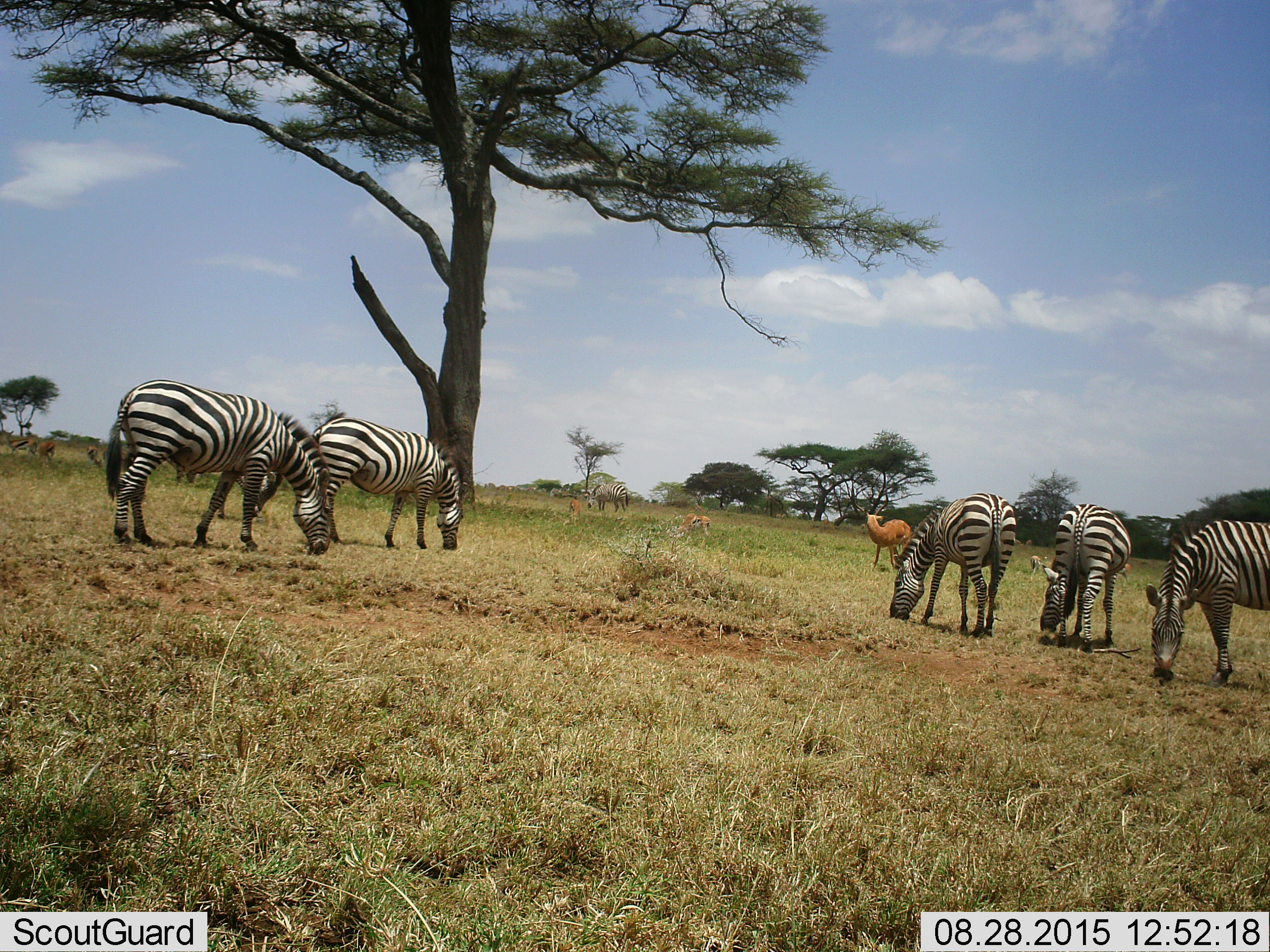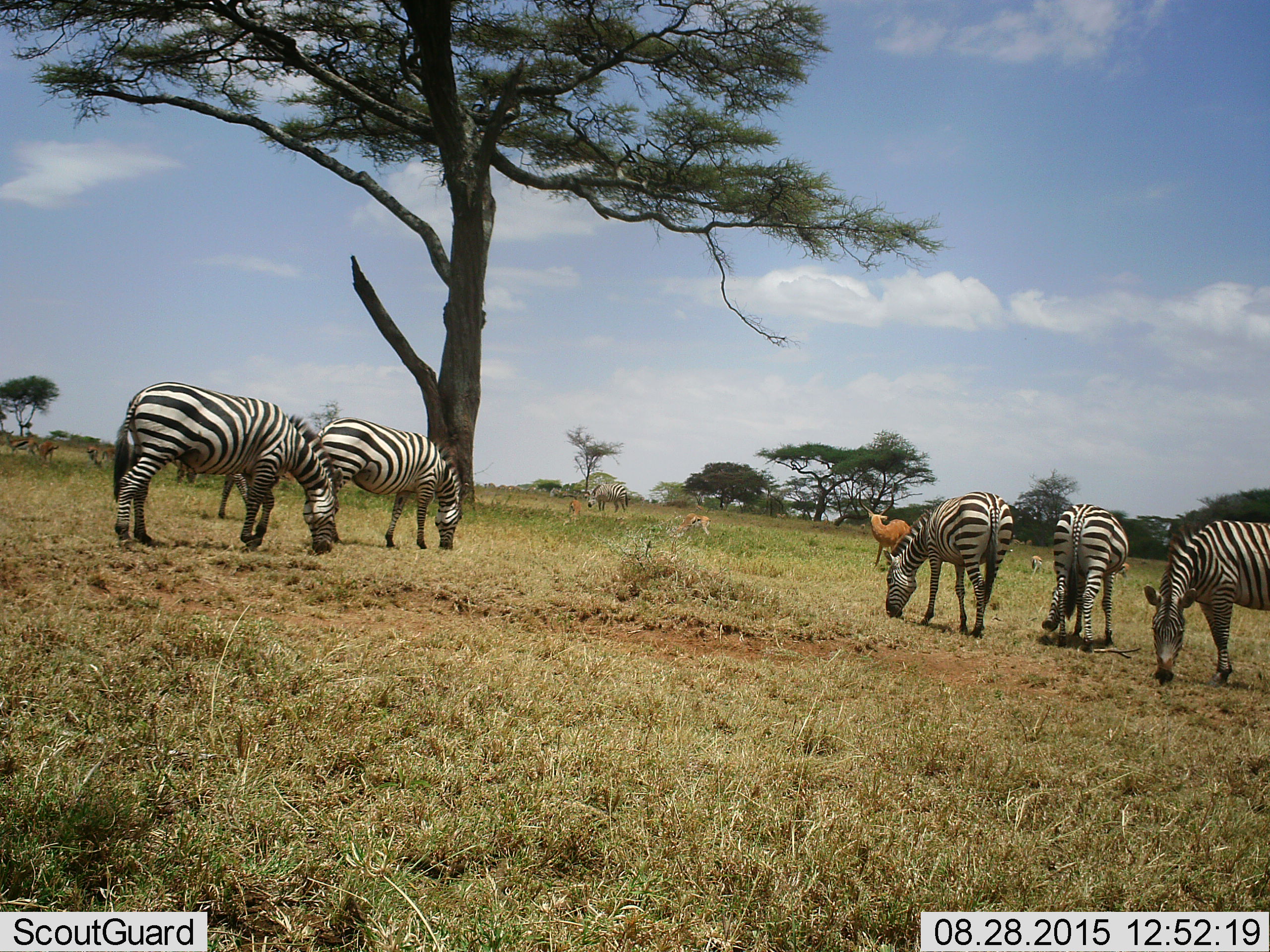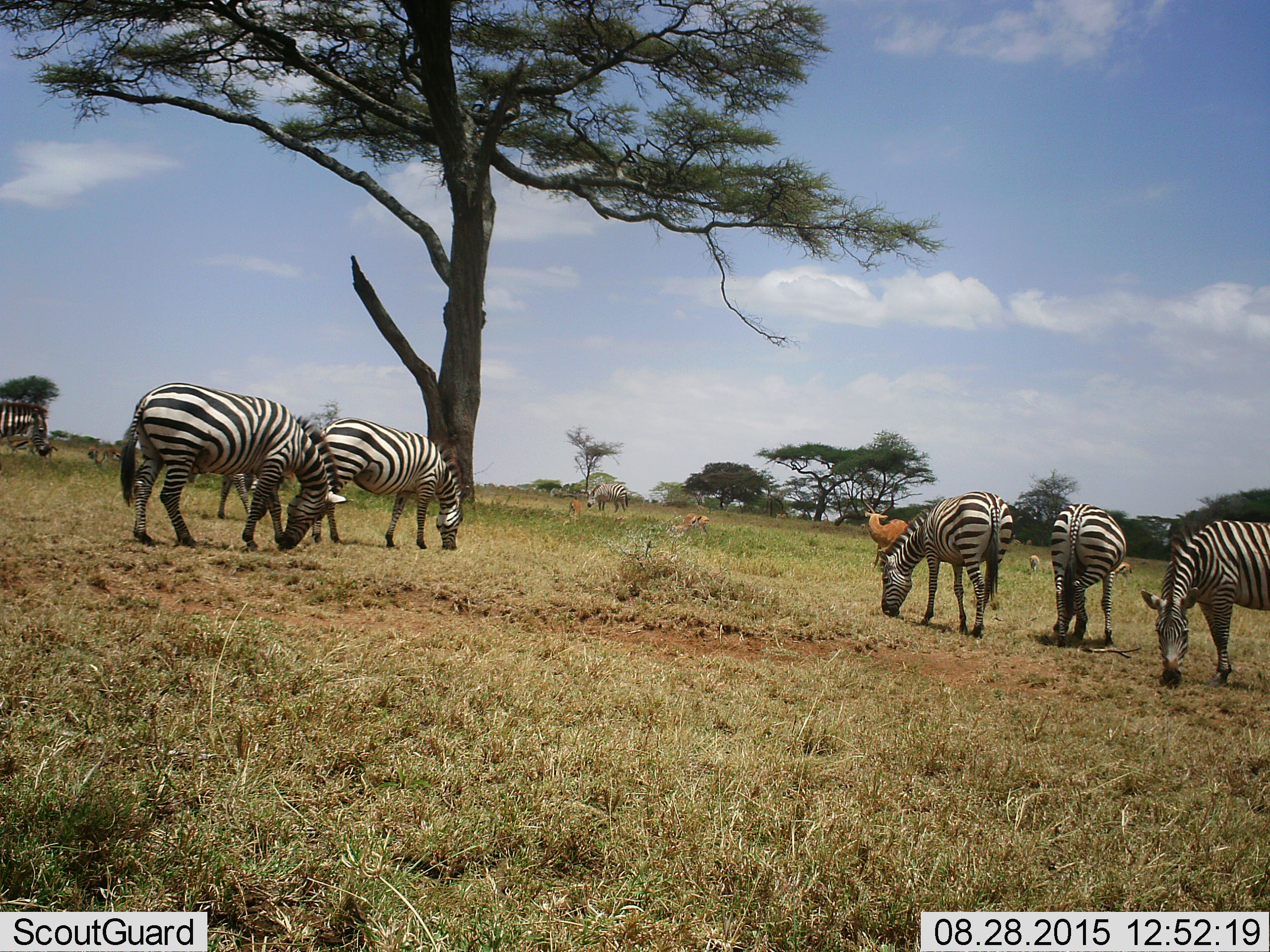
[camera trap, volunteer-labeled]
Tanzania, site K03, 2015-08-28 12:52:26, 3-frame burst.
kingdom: Animalia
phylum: Chordata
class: Mammalia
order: Artiodactyla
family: Bovidae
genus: Eudorcas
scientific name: Eudorcas thomsonii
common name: thomson's gazelle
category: gazellethomsons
Gazellethomsons (thomson's gazelle) (Eudorcas thomsonii), count 7. Behavior (volunteer vote fractions): standing 38%, resting 0%, moving 12%, interacting 12%. Young present (vote fraction): 12%. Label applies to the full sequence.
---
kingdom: Animalia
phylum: Chordata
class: Mammalia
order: Artiodactyla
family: Bovidae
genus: Aepyceros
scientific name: Aepyceros melampus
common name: impala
Impala (Aepyceros melampus), count 1. Behavior (volunteer vote fractions): standing 100%, resting 0%, moving 0%, interacting 0%. Young present (vote fraction): 0%. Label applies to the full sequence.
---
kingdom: Animalia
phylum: Chordata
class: Mammalia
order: Perissodactyla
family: Equidae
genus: Equus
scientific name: Equus quagga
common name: plains zebra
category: zebra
Zebra (plains zebra) (Equus quagga), count 7. Behavior (volunteer vote fractions): standing 20%, resting 0%, moving 40%, interacting 10%. Young present (vote fraction): 0%. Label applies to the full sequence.